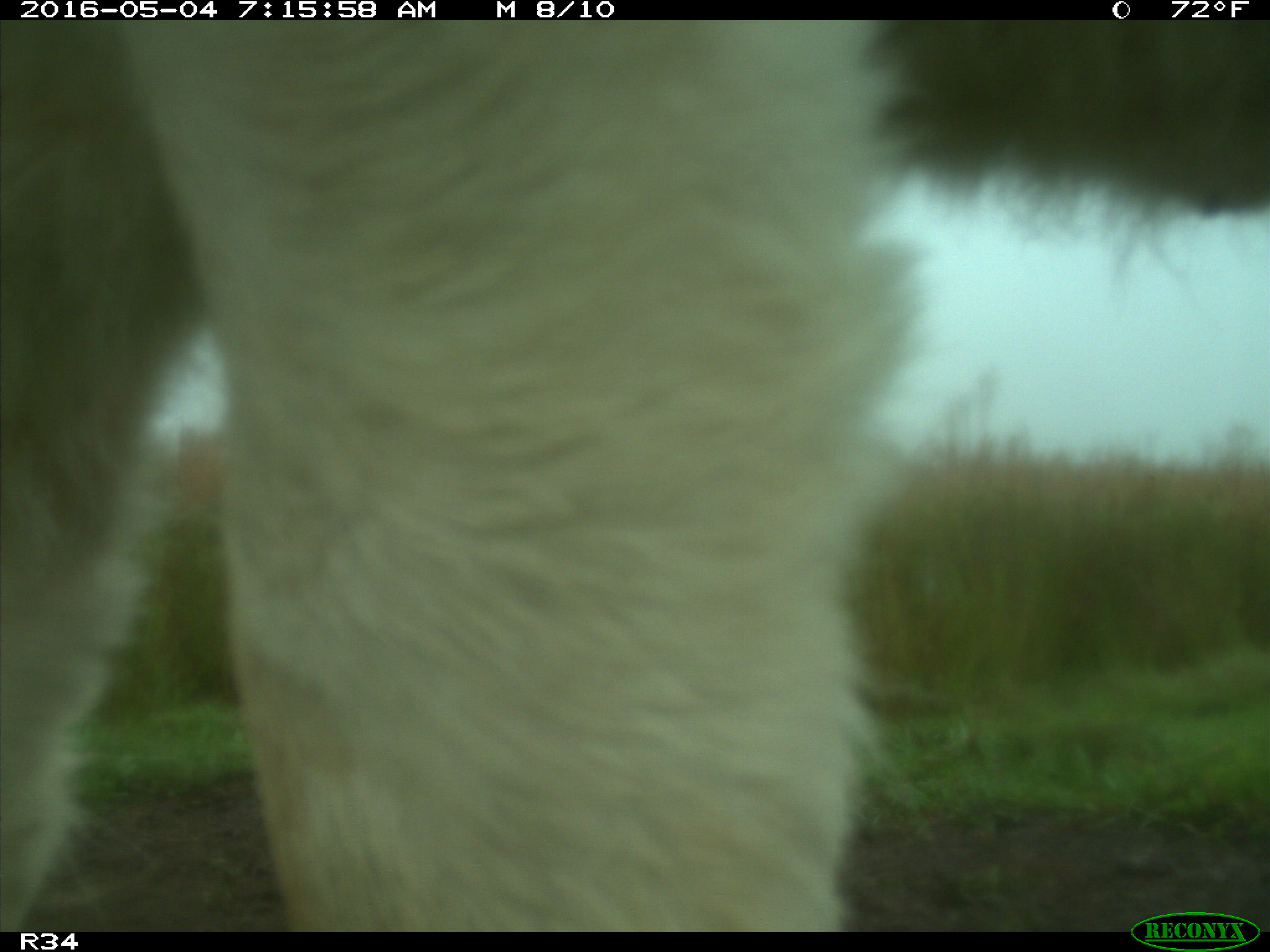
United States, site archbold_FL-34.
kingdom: Animalia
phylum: Chordata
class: Mammalia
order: Artiodactyla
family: Bovidae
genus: Bos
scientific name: Bos taurus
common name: domestic cow